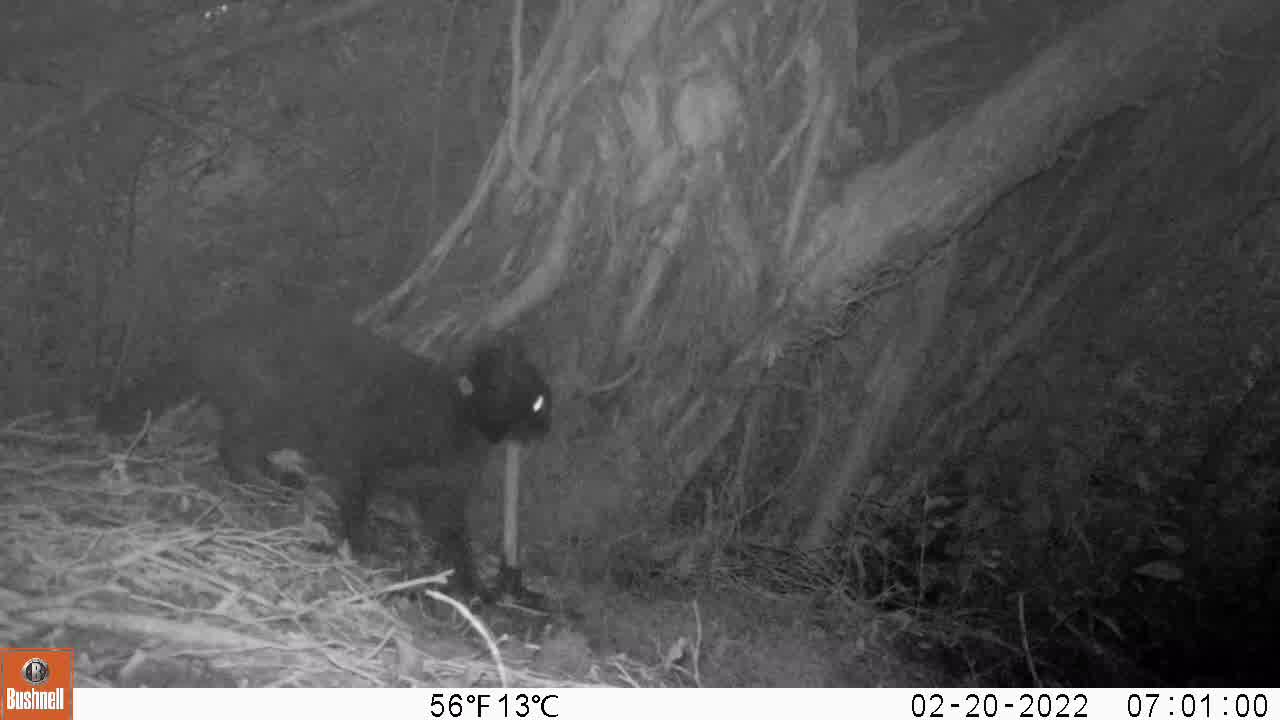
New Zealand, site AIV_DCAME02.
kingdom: Animalia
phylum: Chordata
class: Mammalia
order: Carnivora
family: Felidae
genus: Felis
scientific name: Felis catus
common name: domestic cat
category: cat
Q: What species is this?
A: Cat (domestic cat) (Felis catus).